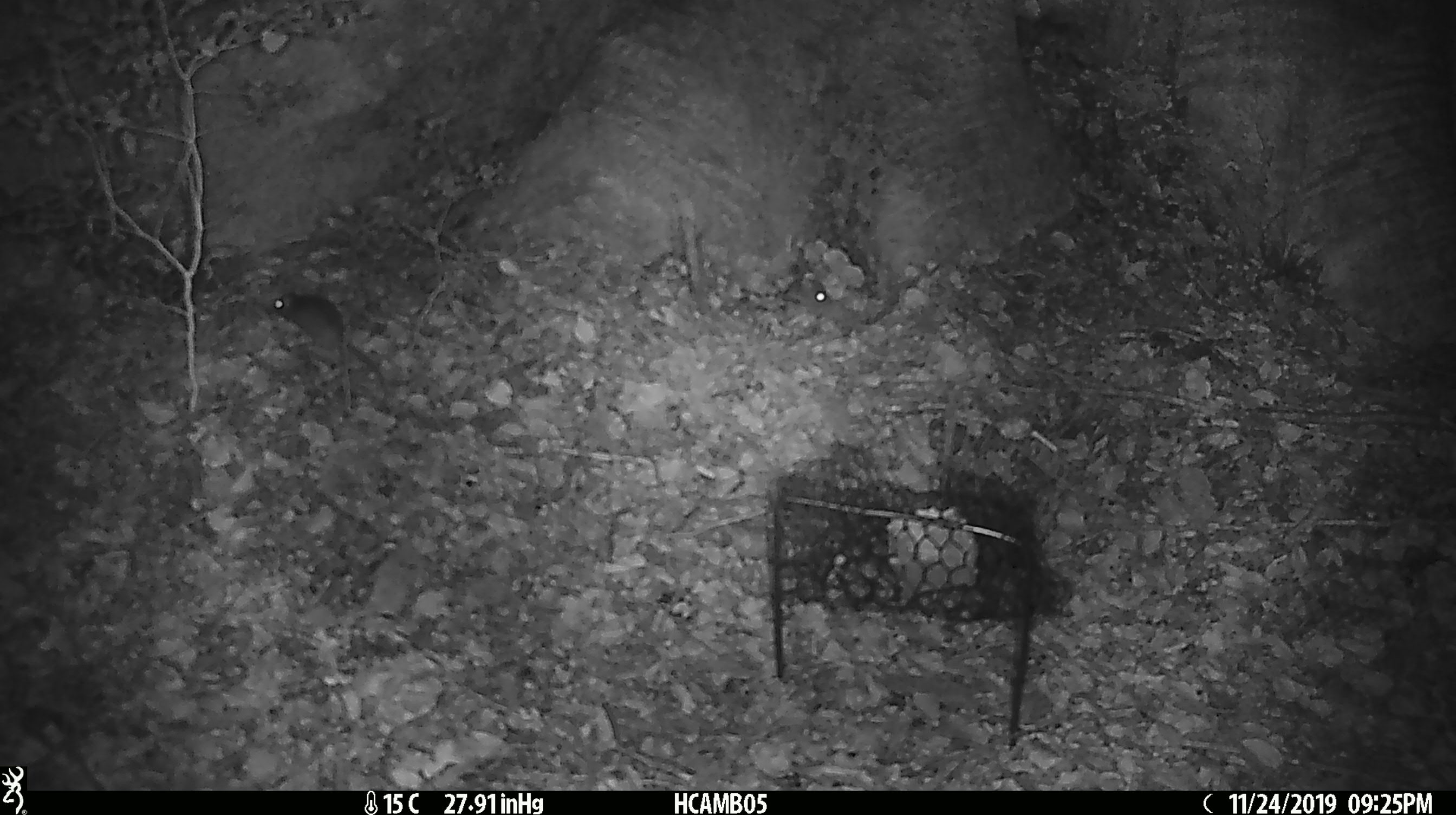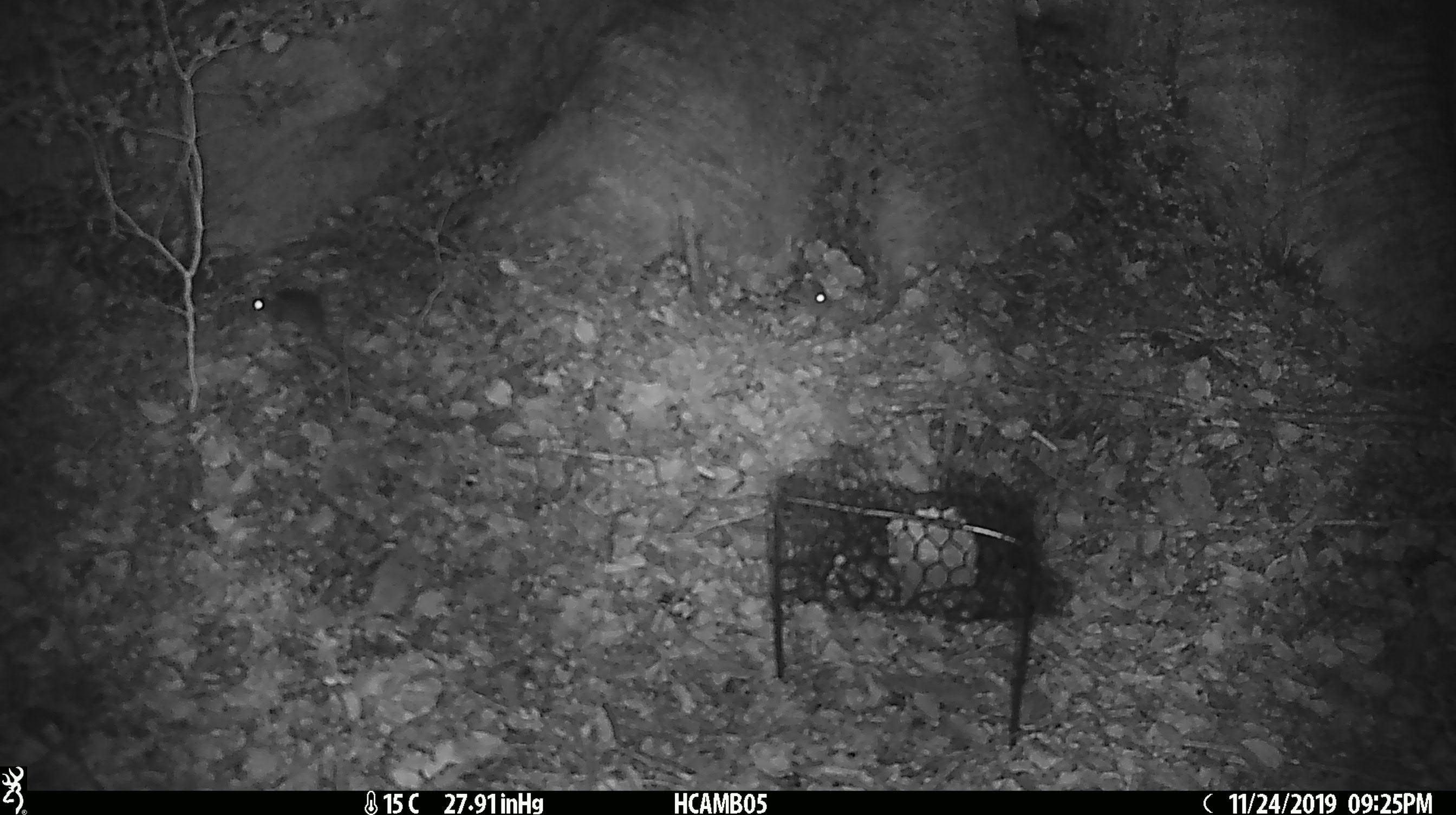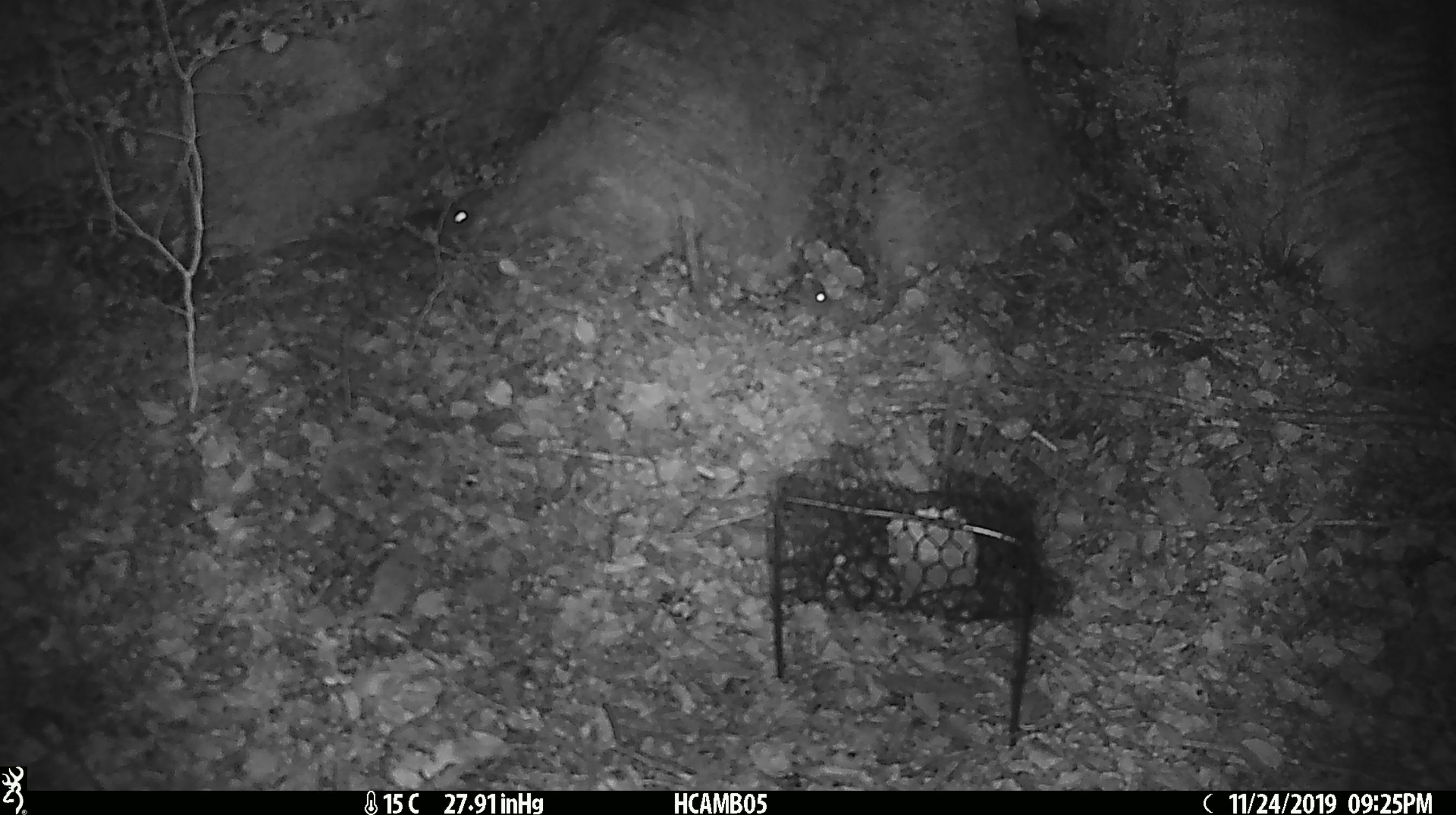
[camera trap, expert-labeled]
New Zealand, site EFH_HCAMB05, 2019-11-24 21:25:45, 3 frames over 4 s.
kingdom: Animalia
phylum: Chordata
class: Mammalia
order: Rodentia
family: Muridae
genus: Mus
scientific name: Mus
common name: mouse